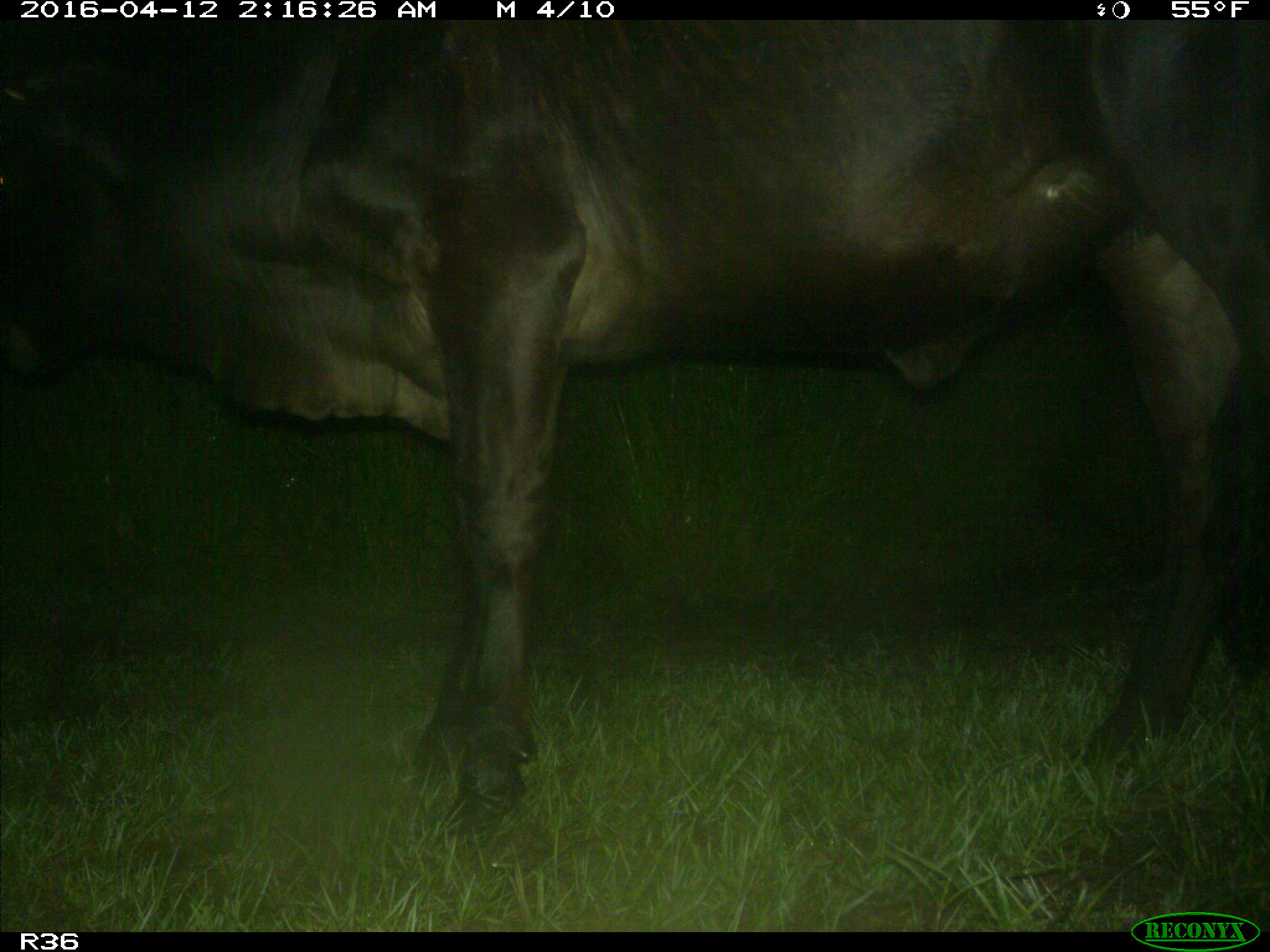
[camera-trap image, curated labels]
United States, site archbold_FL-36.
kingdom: Animalia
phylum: Chordata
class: Mammalia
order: Artiodactyla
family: Bovidae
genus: Bos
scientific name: Bos taurus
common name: domestic cow